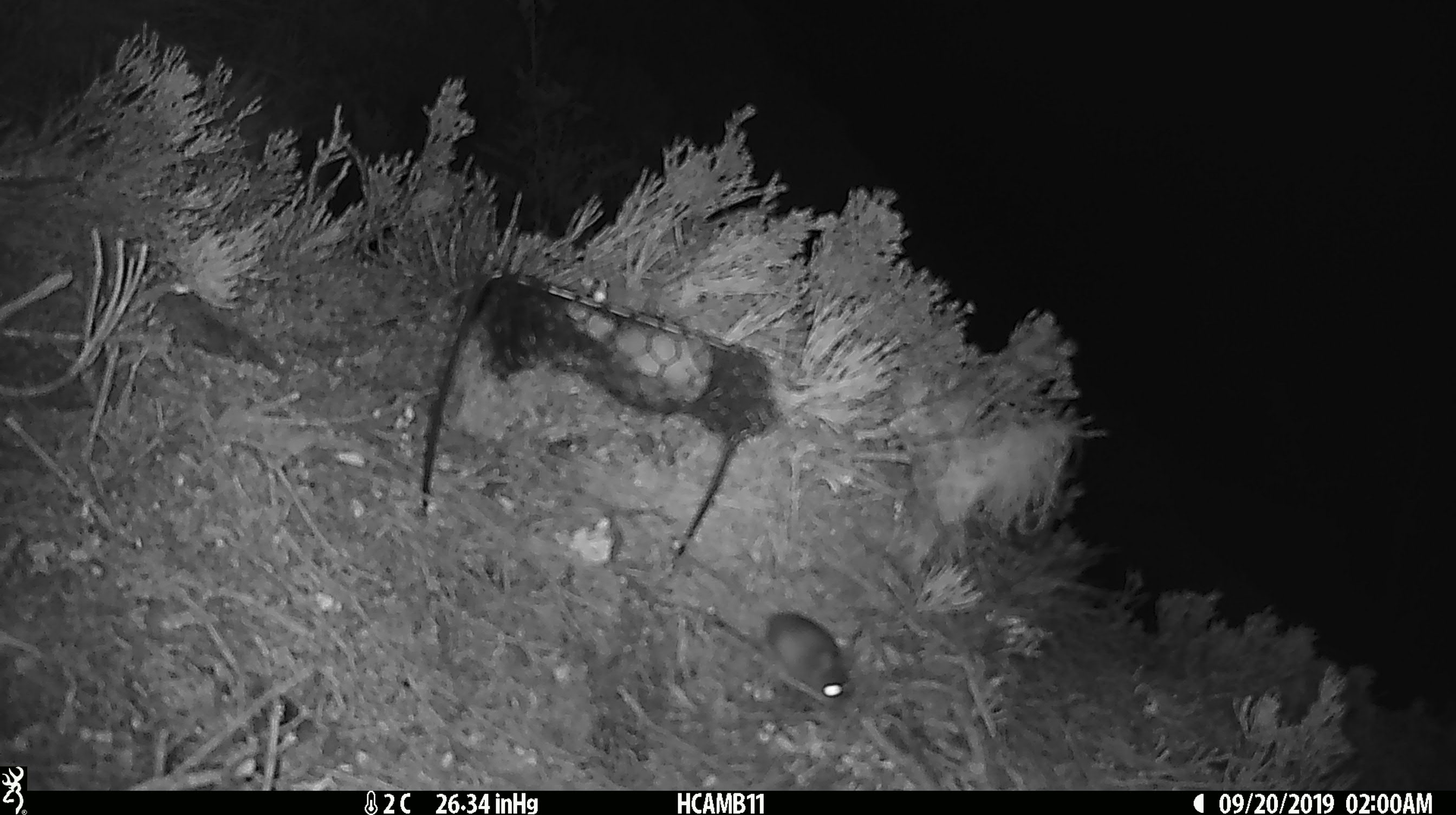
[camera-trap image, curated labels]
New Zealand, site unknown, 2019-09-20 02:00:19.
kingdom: Animalia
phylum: Chordata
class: Mammalia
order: Rodentia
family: Muridae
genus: Mus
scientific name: Mus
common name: mouse